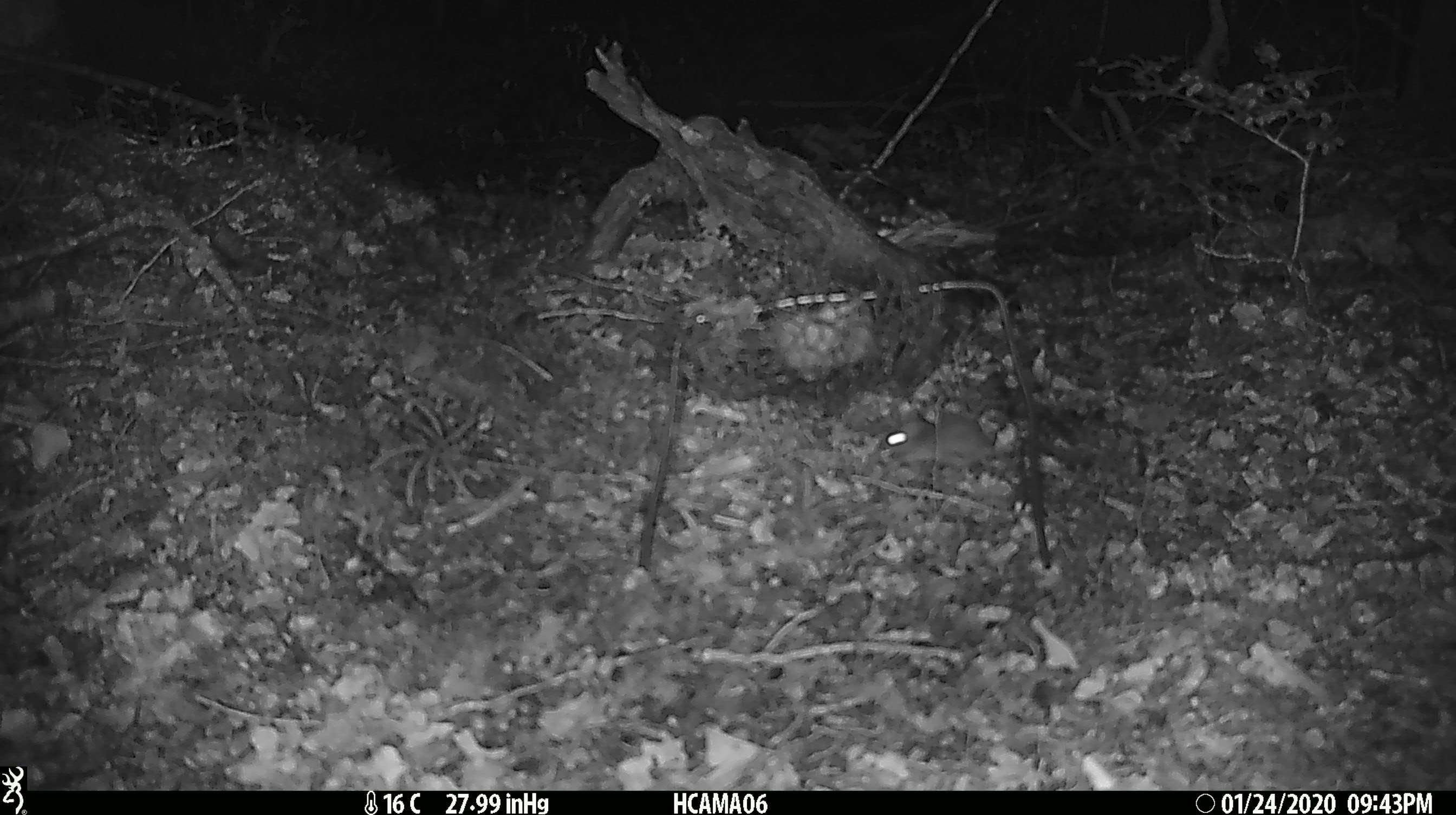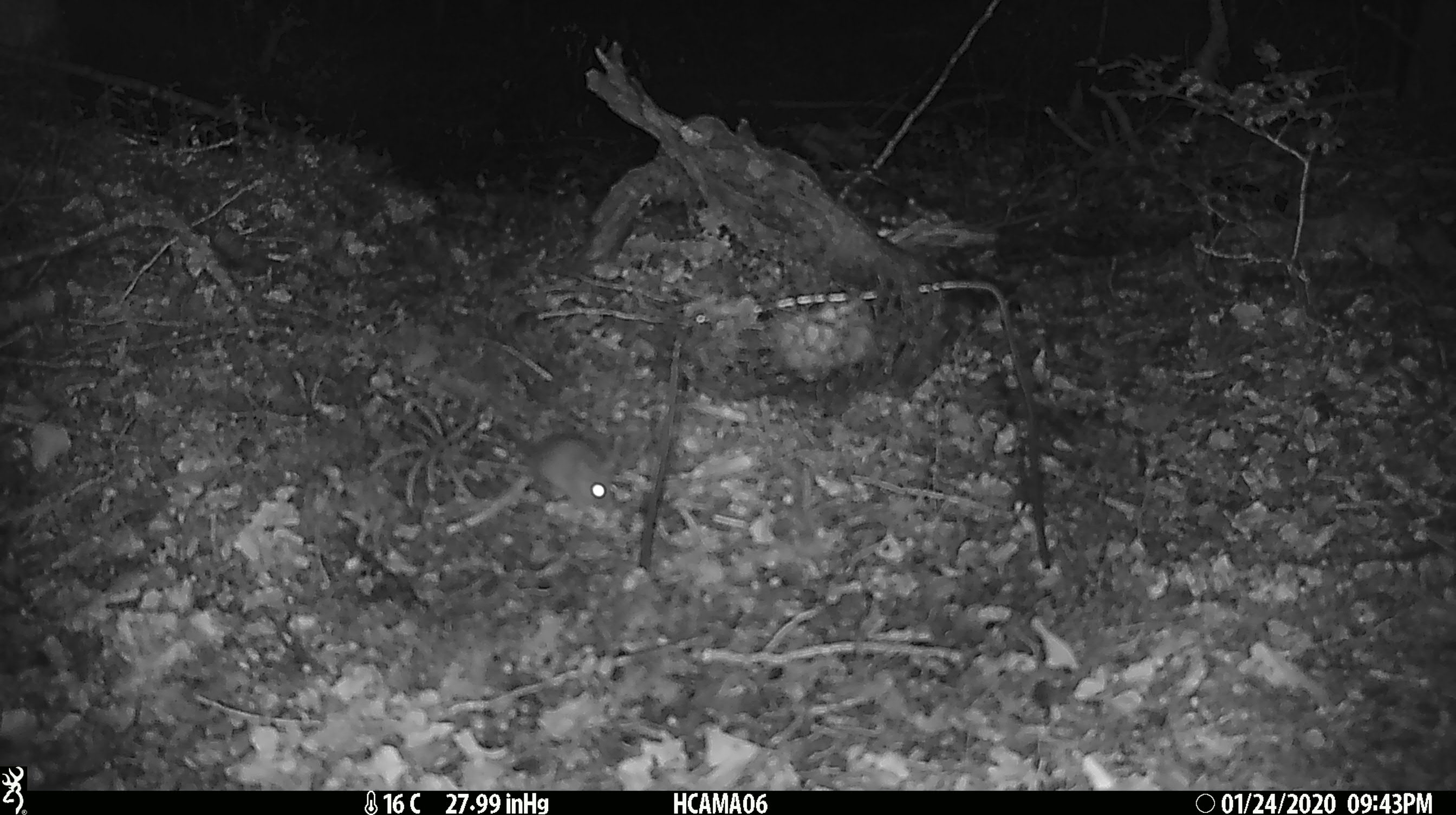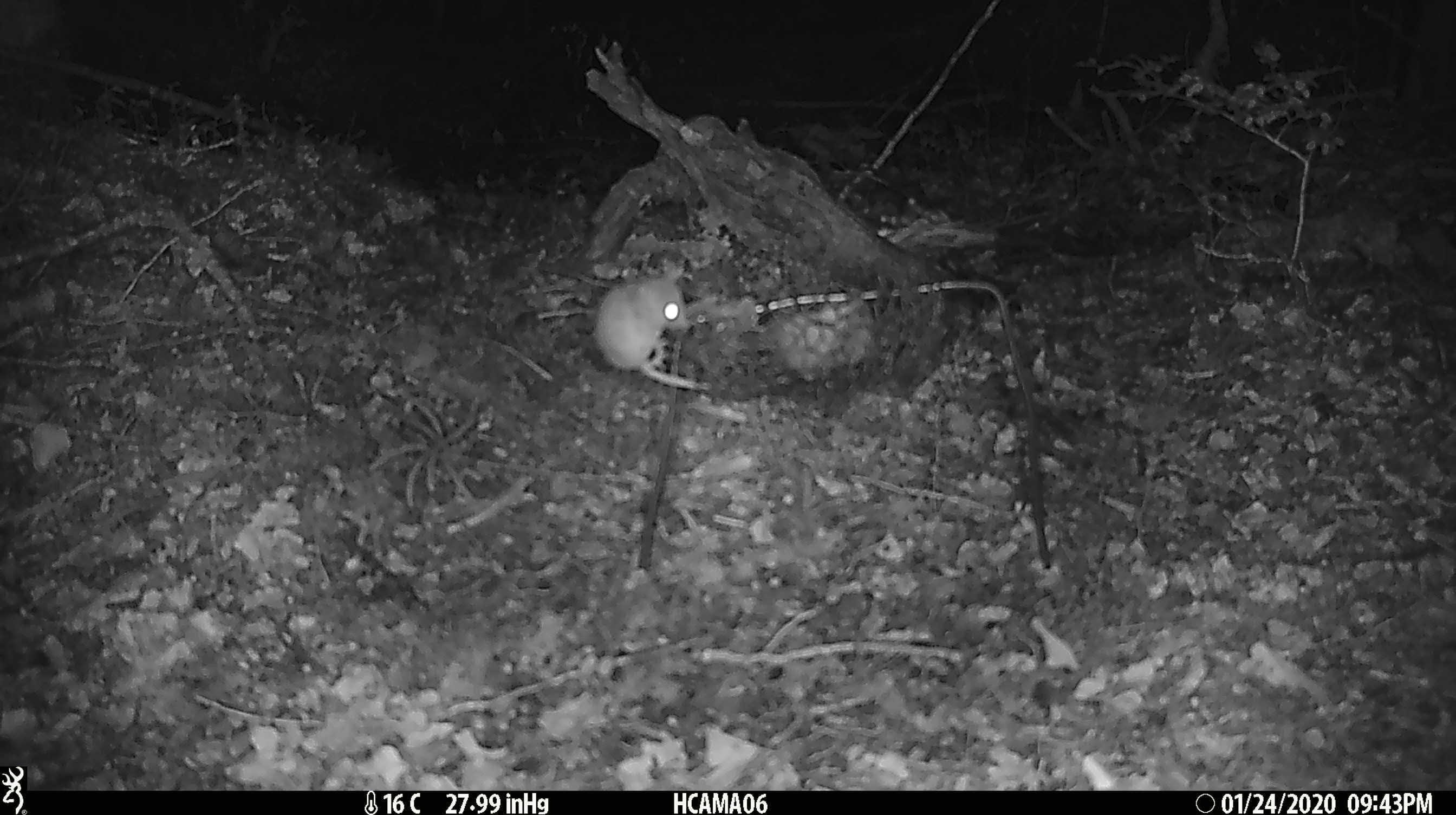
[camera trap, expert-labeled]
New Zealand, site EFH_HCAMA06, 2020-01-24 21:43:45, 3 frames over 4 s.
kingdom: Animalia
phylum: Chordata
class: Mammalia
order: Rodentia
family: Muridae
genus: Mus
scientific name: Mus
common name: mouse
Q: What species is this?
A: Mouse (Mus).